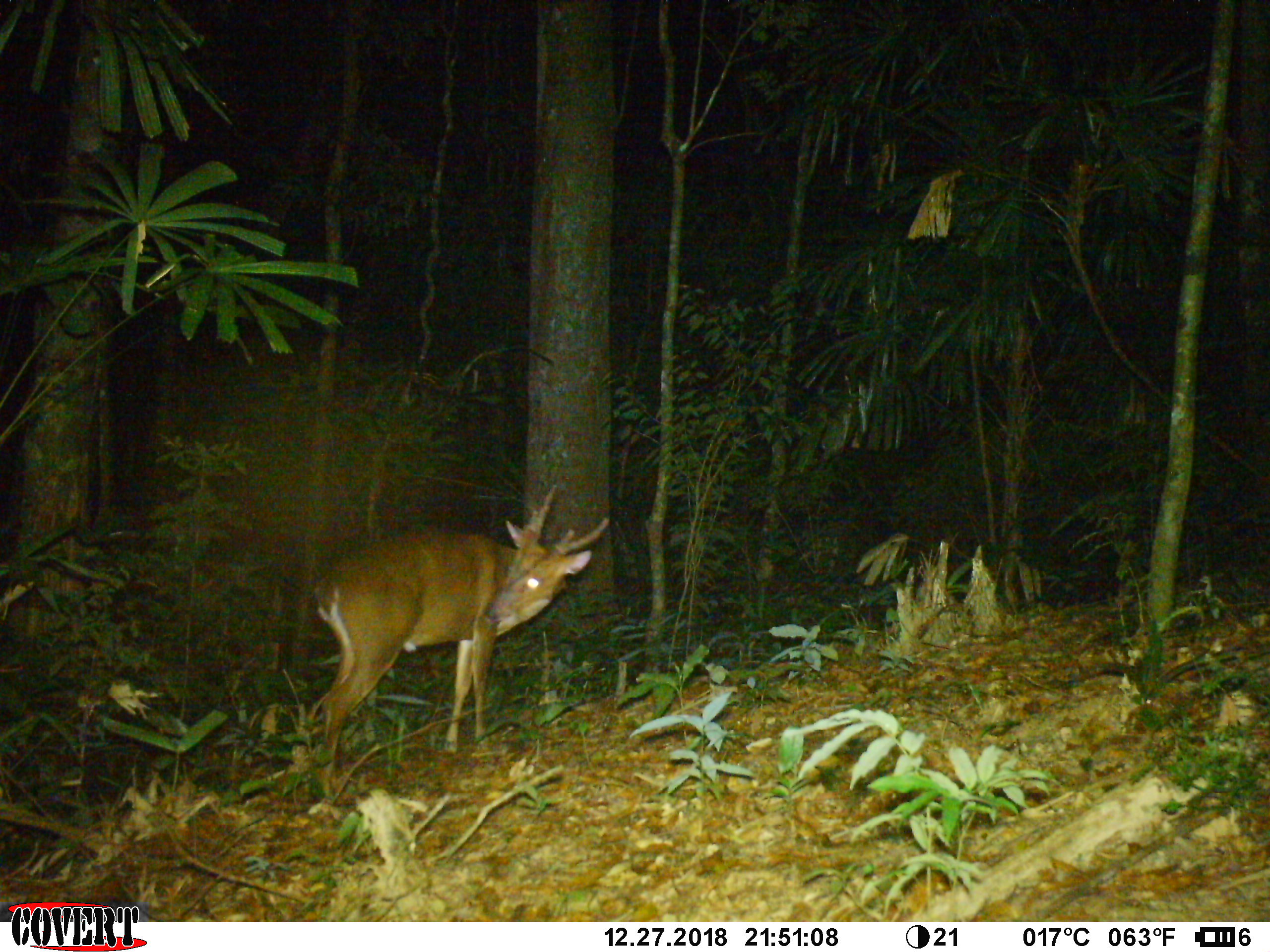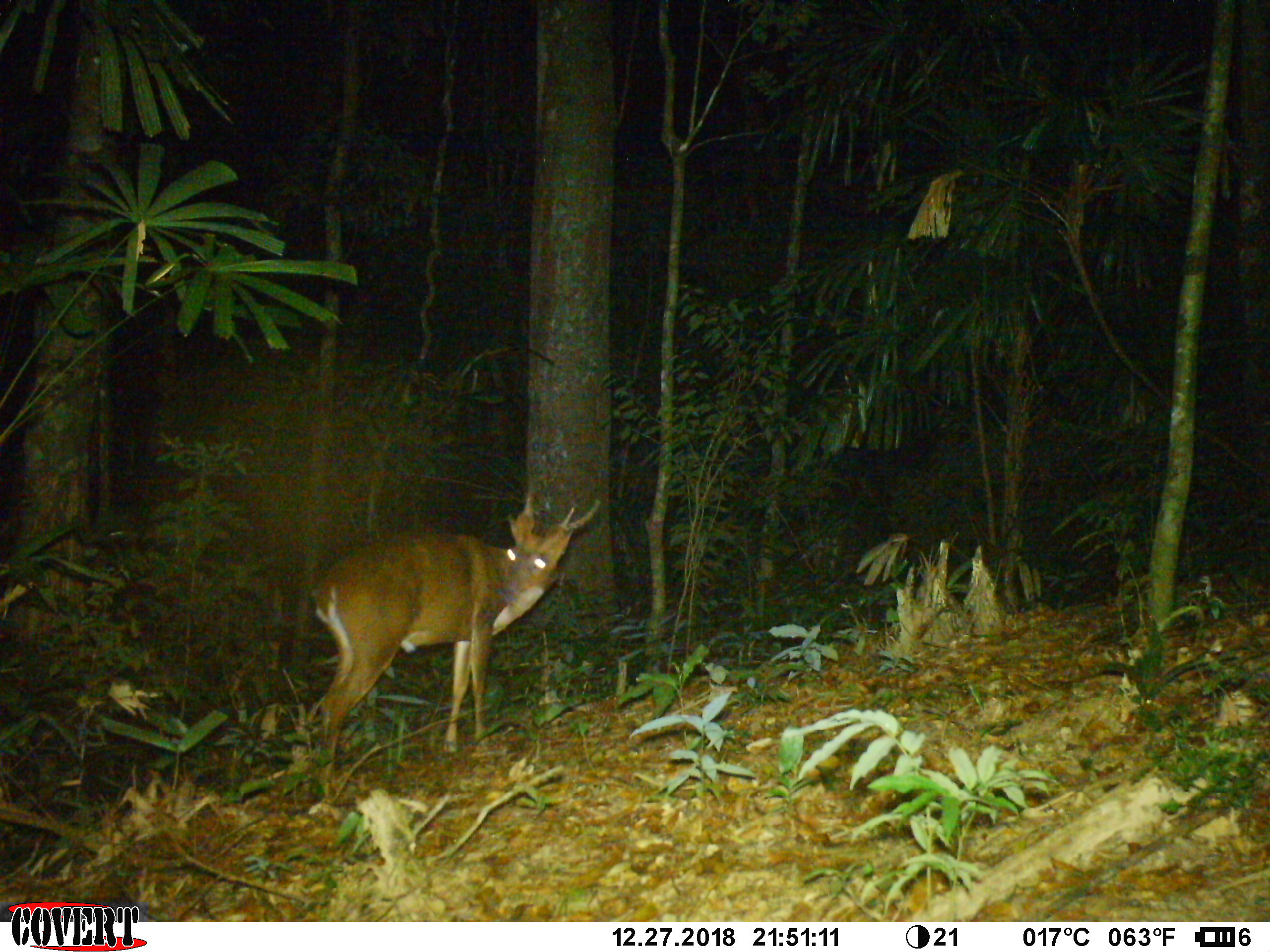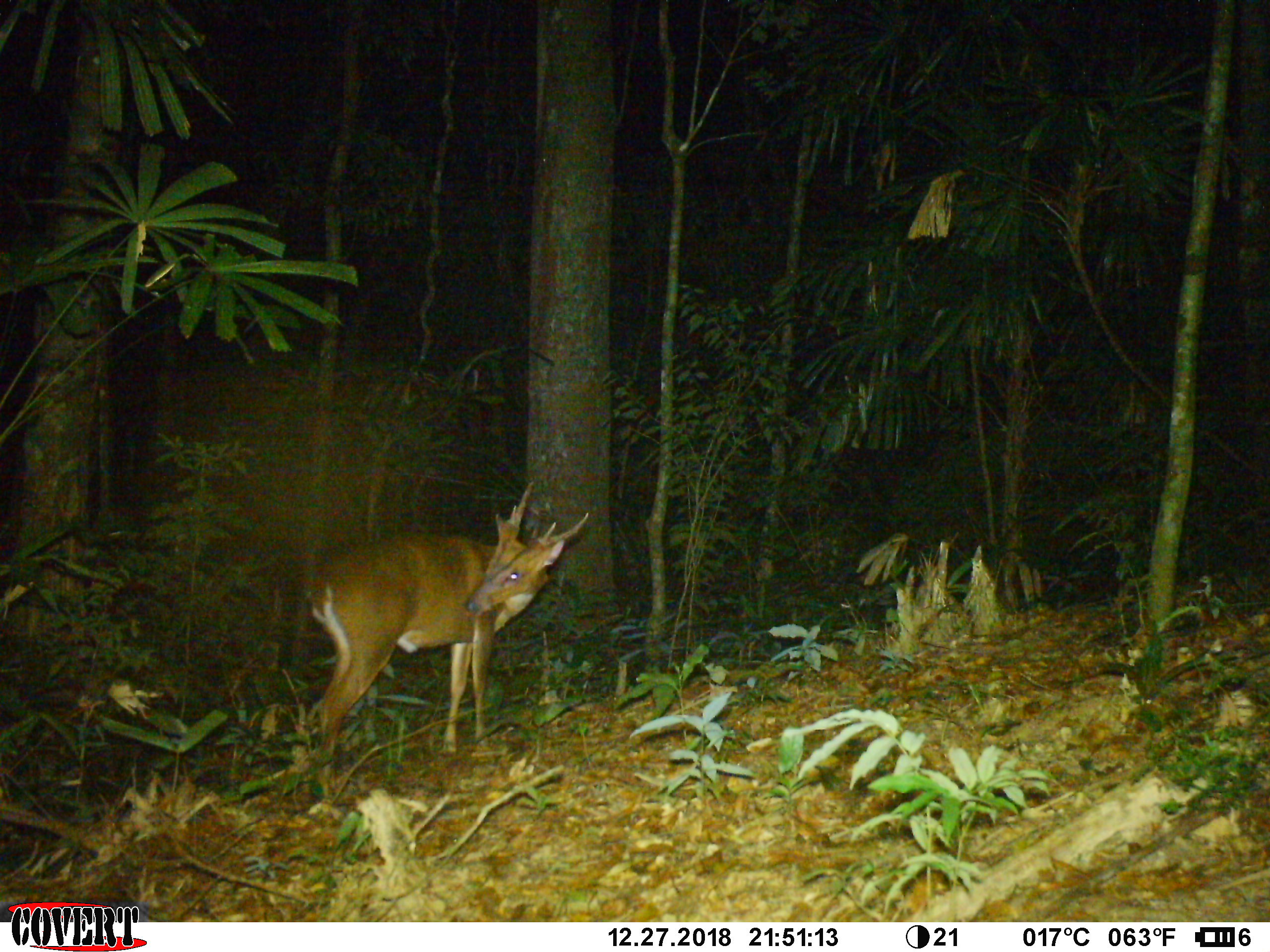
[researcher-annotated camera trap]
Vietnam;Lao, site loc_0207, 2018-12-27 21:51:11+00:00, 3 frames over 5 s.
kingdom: Animalia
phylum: Chordata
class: Mammalia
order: Artiodactyla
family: Cervidae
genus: Muntiacus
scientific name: Muntiacus vuquangensis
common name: large-antlered muntjac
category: large antlered muntjac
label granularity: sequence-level